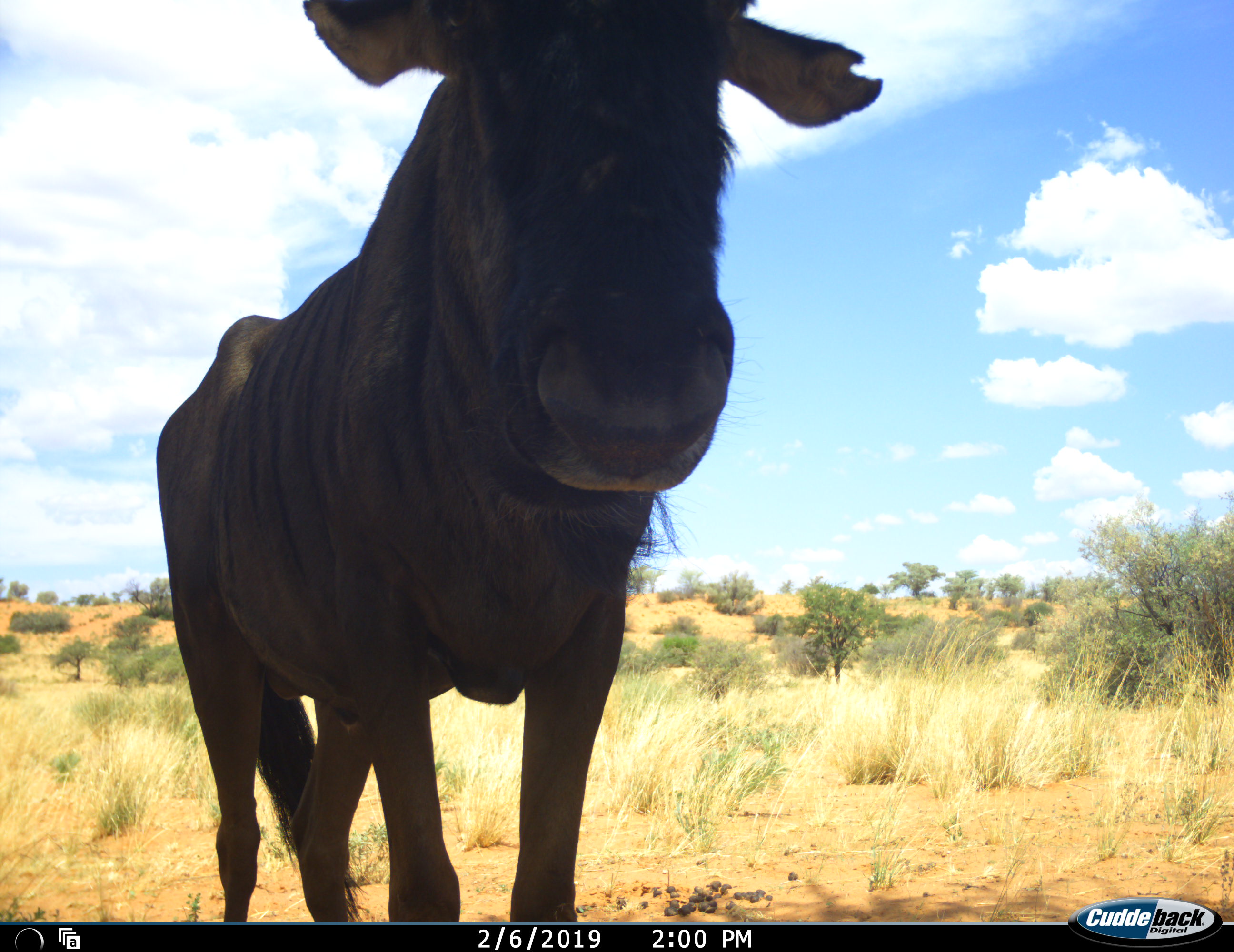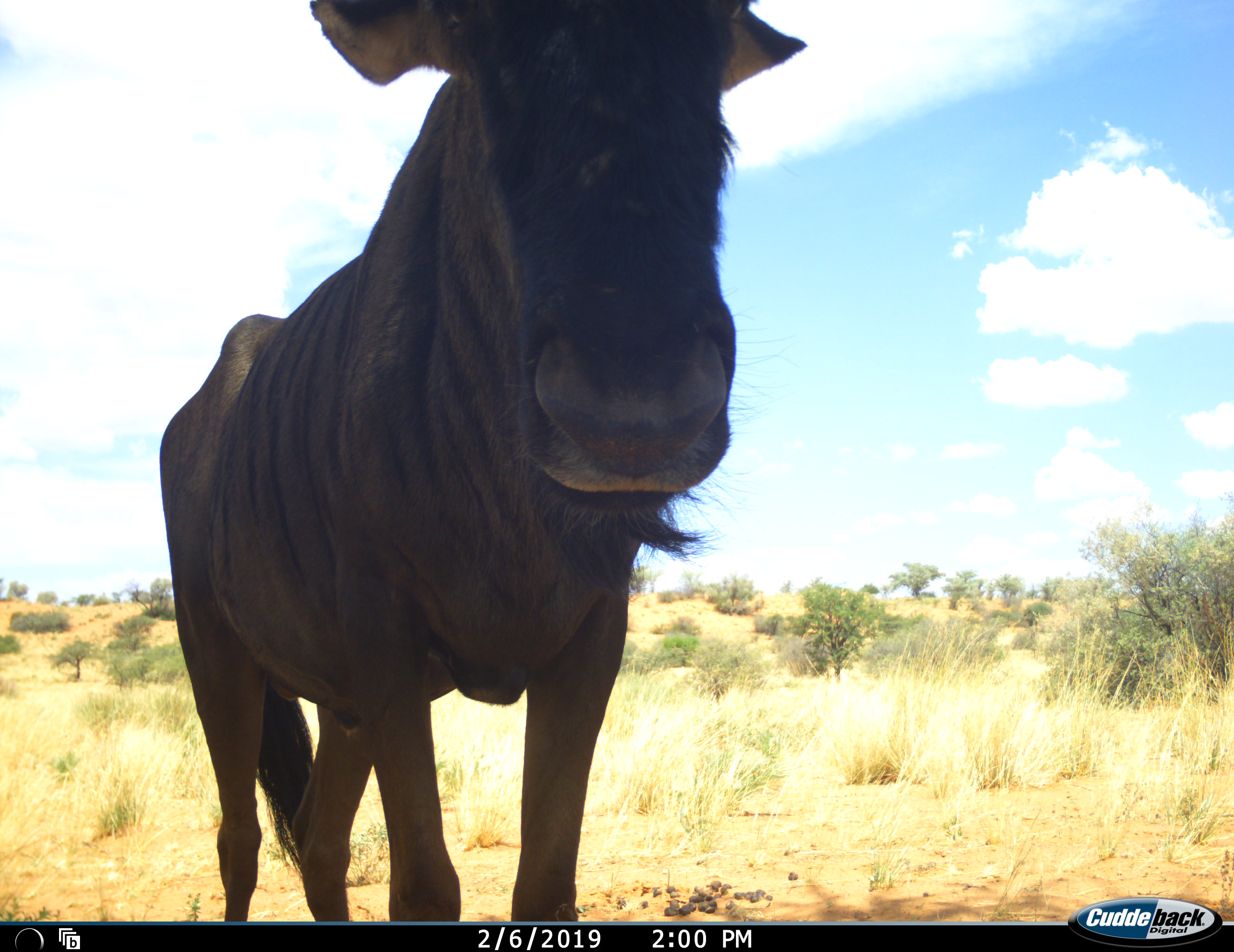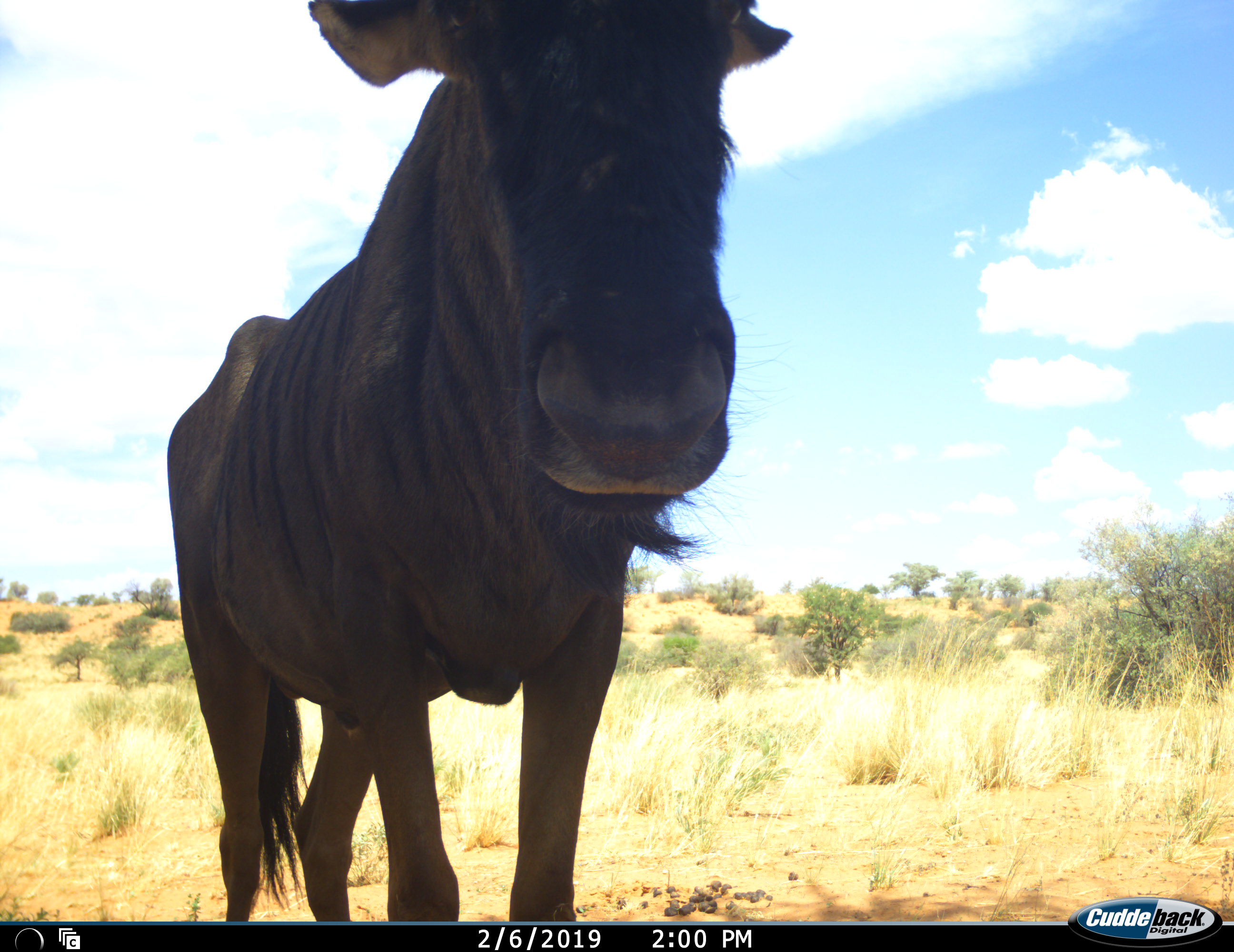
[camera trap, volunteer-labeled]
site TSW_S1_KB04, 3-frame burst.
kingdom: Animalia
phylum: Chordata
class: Mammalia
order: Artiodactyla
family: Bovidae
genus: Connochaetes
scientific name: Connochaetes taurinus taurinus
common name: blue wildebeest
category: wildebeestblue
Wildebeestblue (blue wildebeest) (Connochaetes taurinus taurinus), count 1. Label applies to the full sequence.